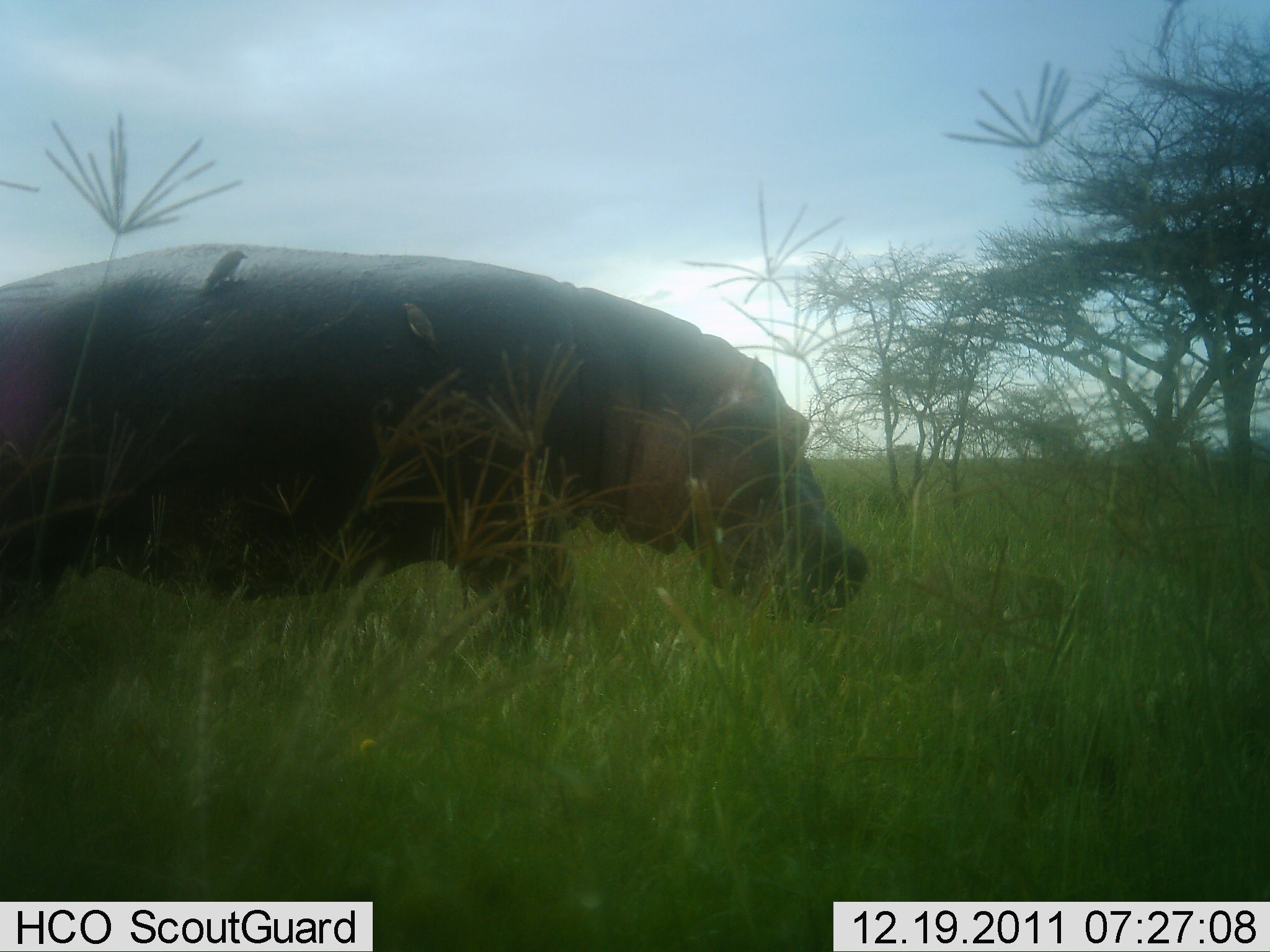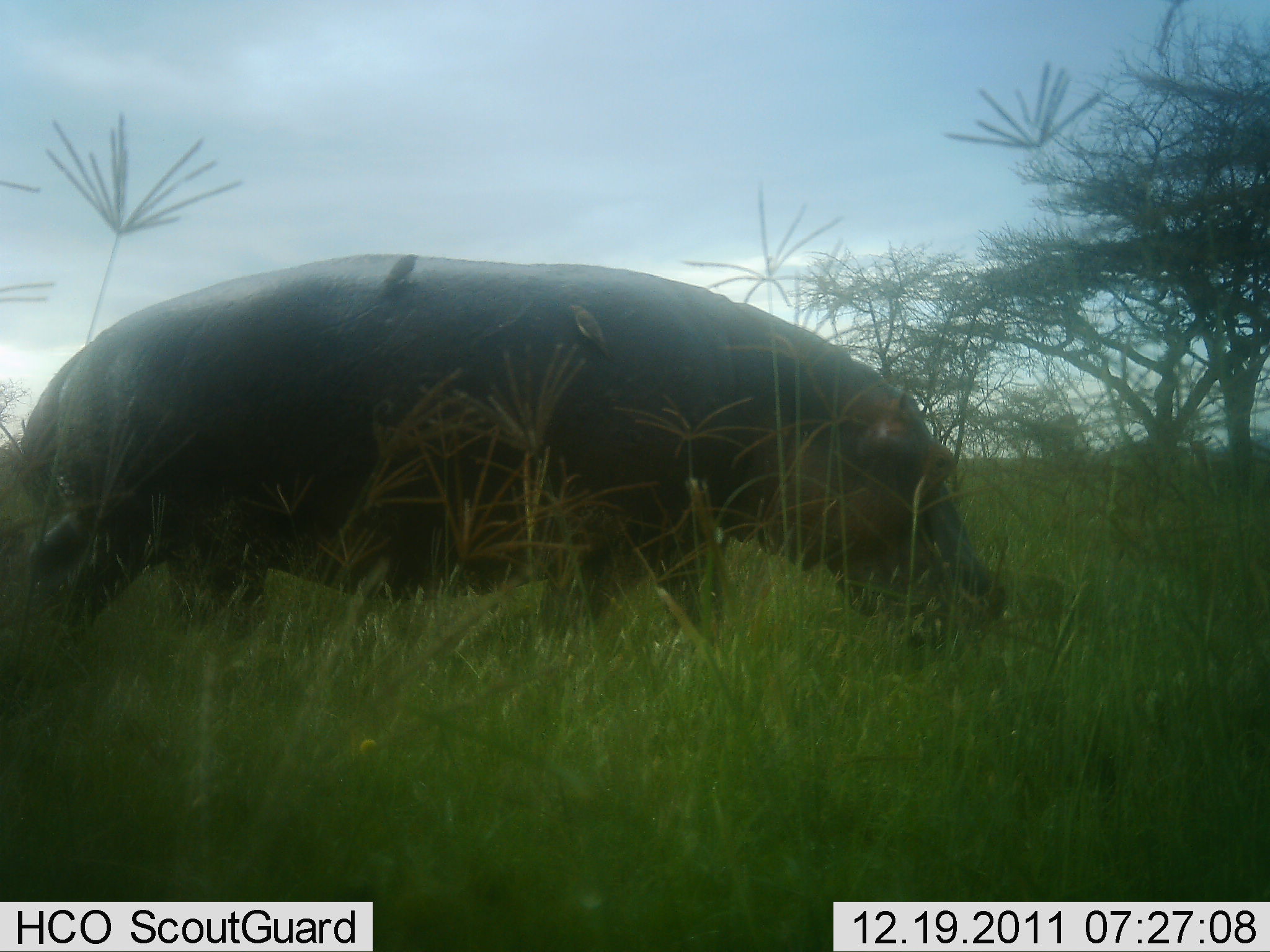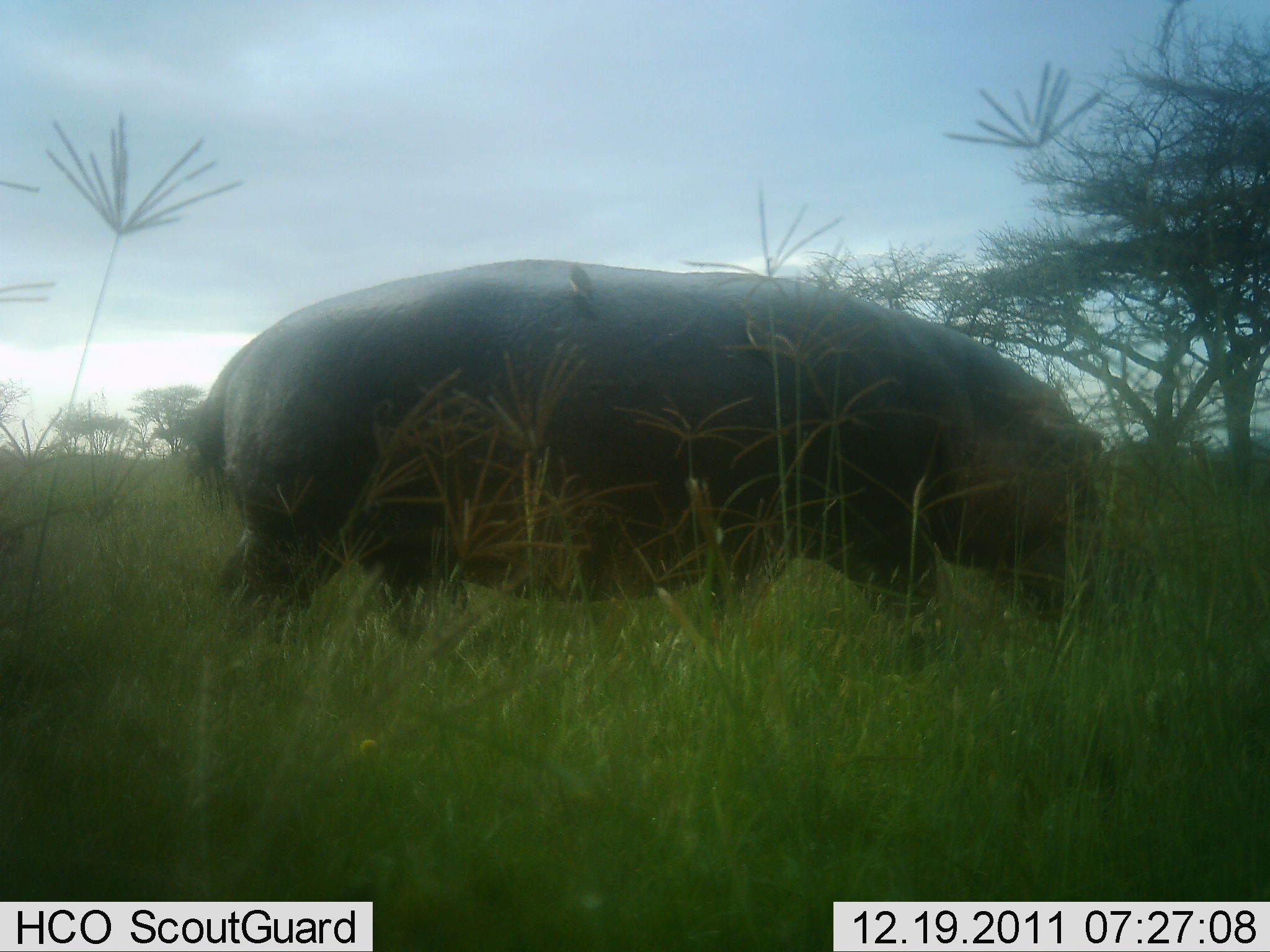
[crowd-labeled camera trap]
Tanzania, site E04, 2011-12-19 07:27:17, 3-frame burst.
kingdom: Animalia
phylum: Chordata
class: Mammalia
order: Artiodactyla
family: Hippopotamidae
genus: Hippopotamus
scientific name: Hippopotamus amphibius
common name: hippopotamus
Hippopotamus (Hippopotamus amphibius), count 1. Behavior (volunteer vote fractions): standing 19%, resting 0%, moving 94%, interacting 0%. Young present (vote fraction): 0%. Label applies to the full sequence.